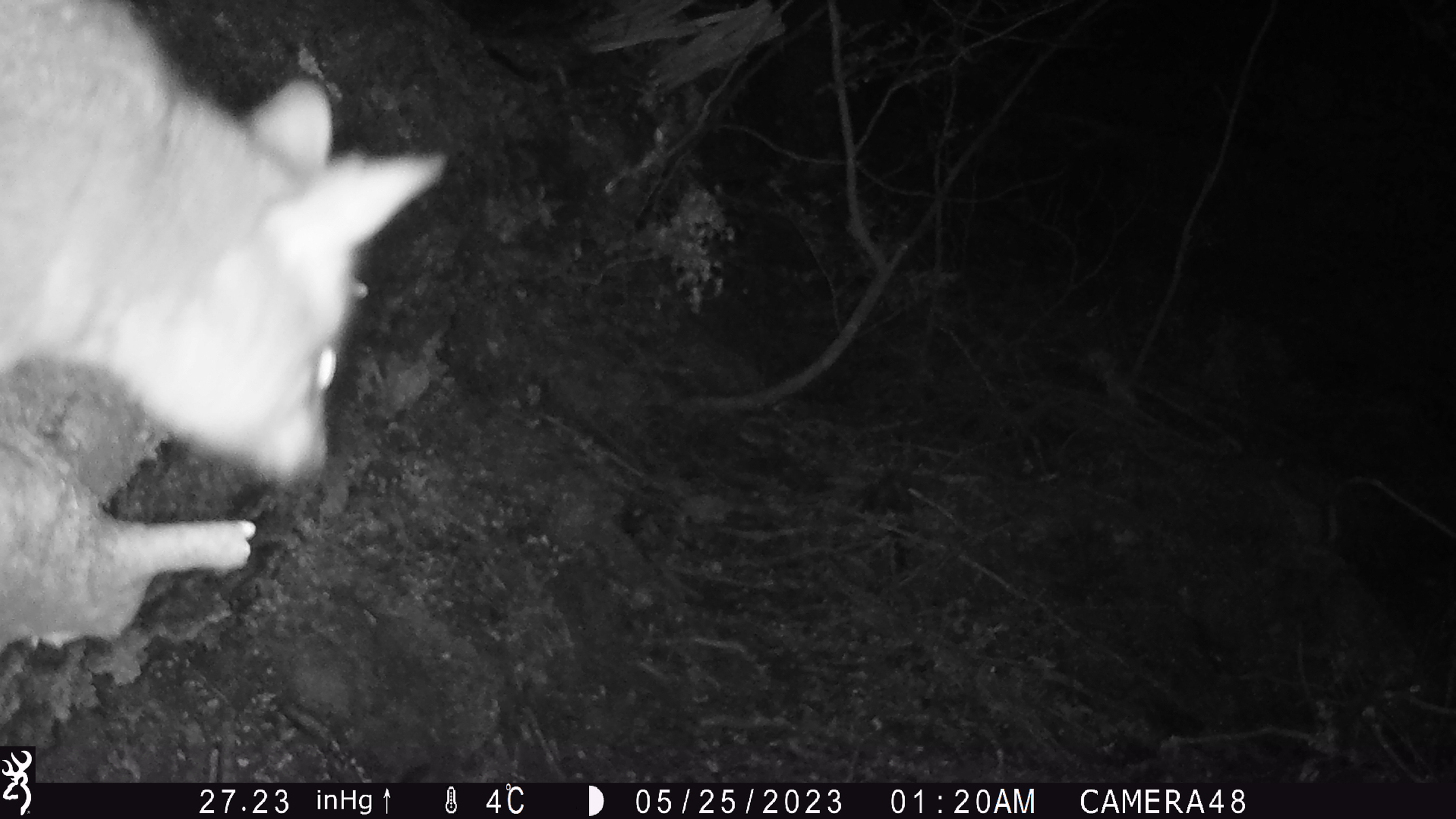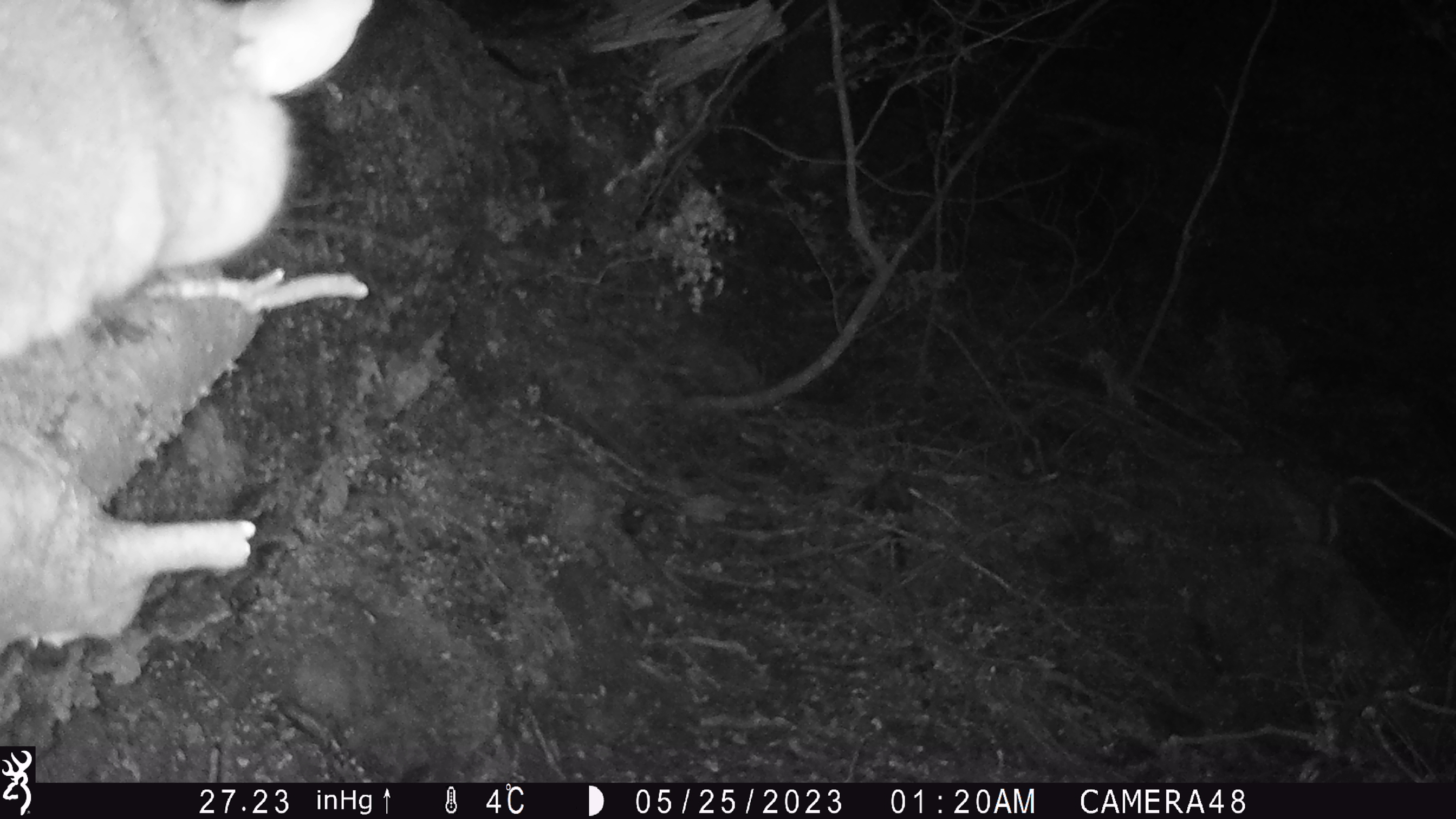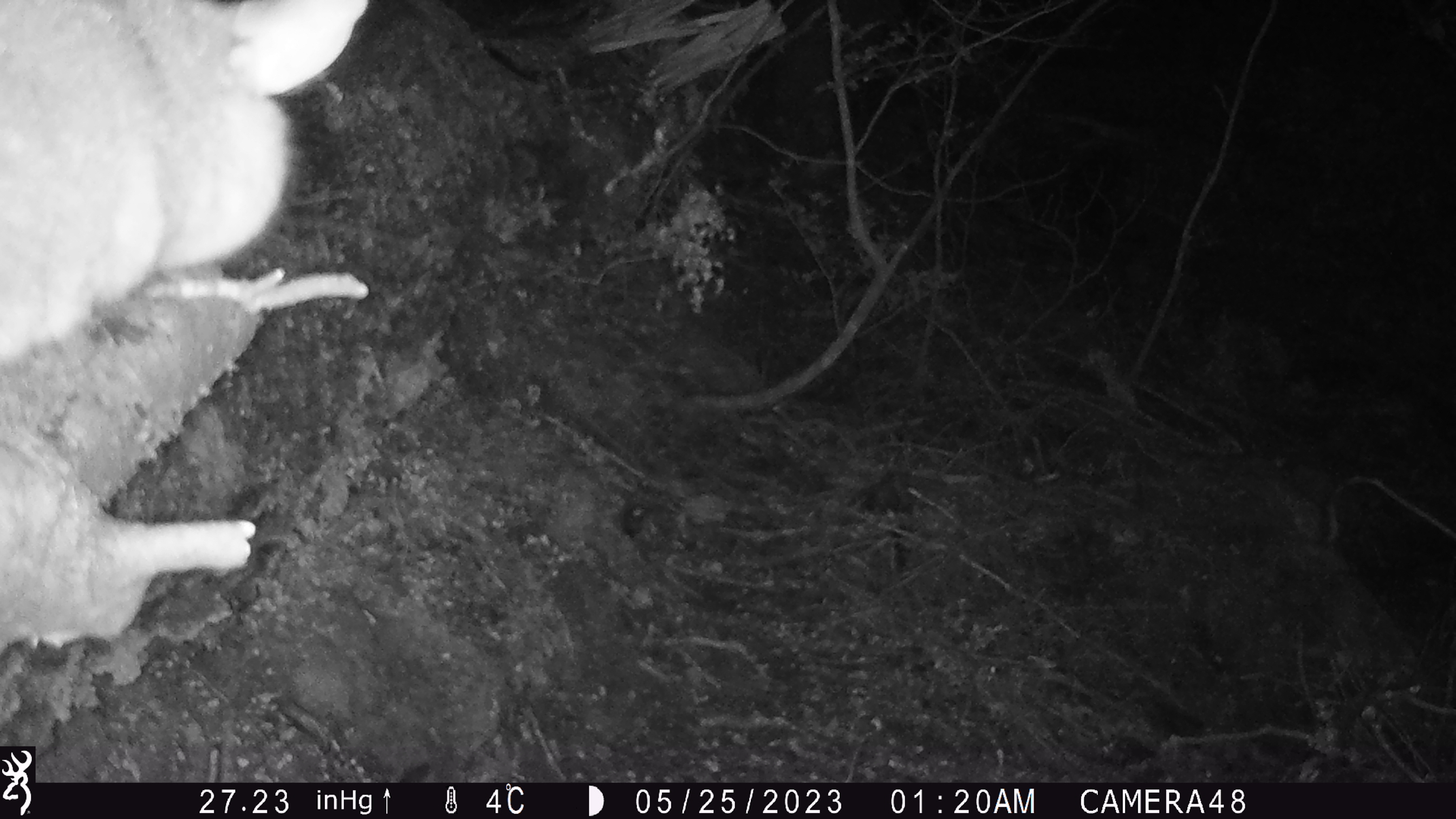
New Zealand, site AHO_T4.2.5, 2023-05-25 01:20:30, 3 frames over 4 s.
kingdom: Animalia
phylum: Chordata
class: Mammalia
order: Carnivora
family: Mustelidae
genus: Mustela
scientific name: Mustela erminea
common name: stoat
Stoat (Mustela erminea).